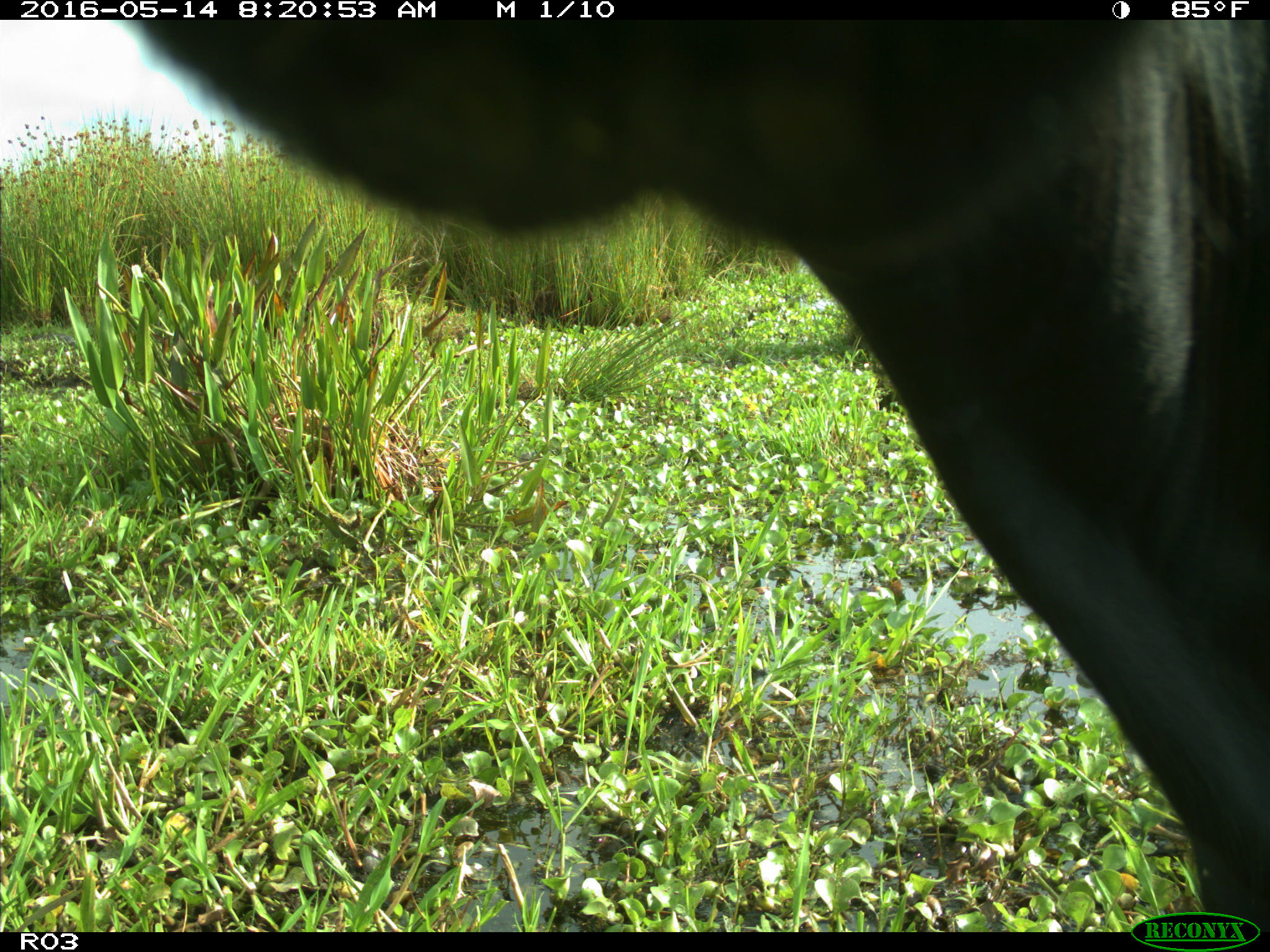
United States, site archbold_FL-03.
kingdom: Animalia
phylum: Chordata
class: Mammalia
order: Artiodactyla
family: Bovidae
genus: Bos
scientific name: Bos taurus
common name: domestic cow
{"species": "Bos taurus (domestic cow)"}